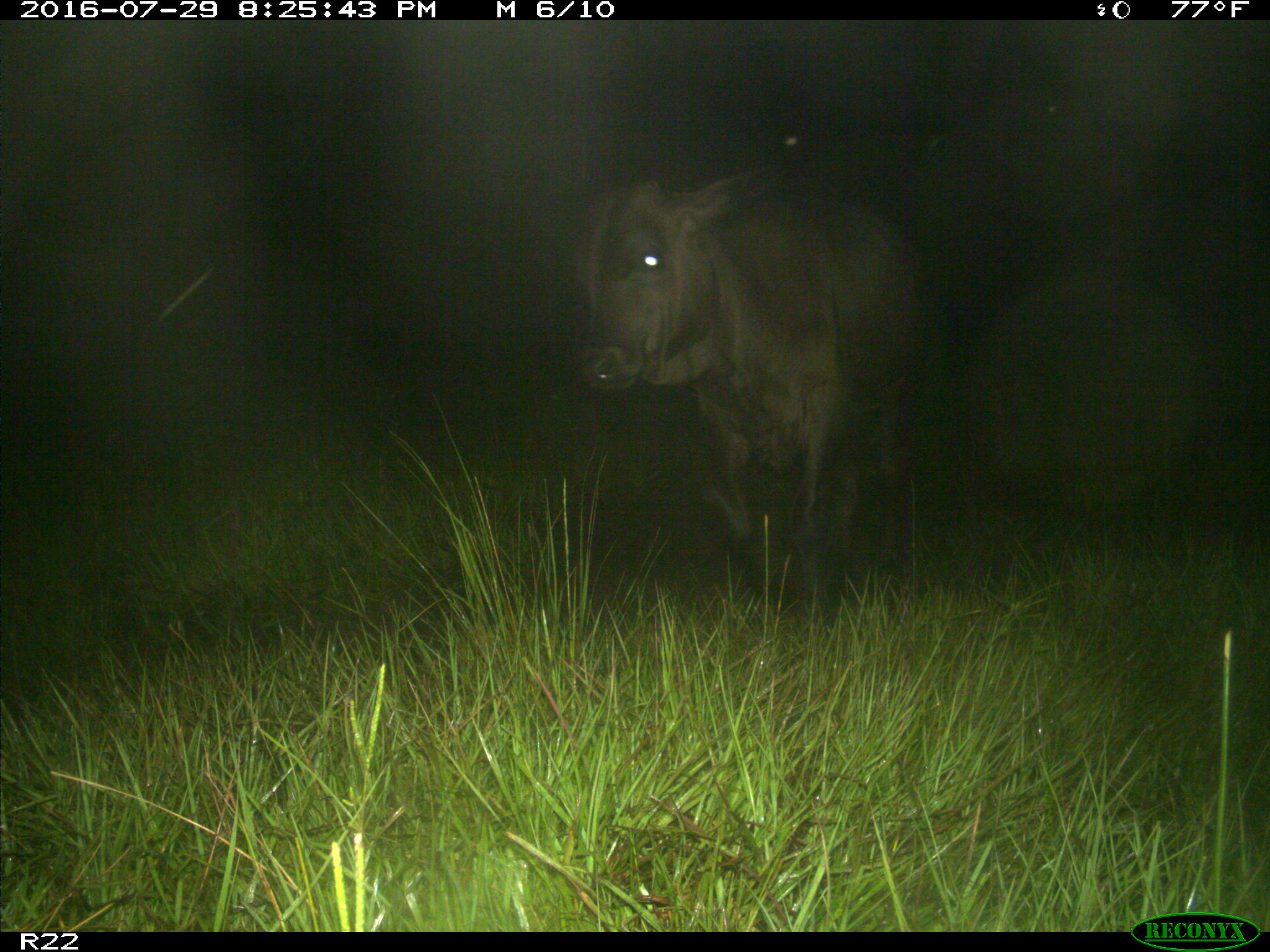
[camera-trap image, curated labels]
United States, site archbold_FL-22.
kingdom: Animalia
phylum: Chordata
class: Mammalia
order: Artiodactyla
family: Bovidae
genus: Bos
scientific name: Bos taurus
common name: domestic cow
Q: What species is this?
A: Bos taurus (domestic cow).